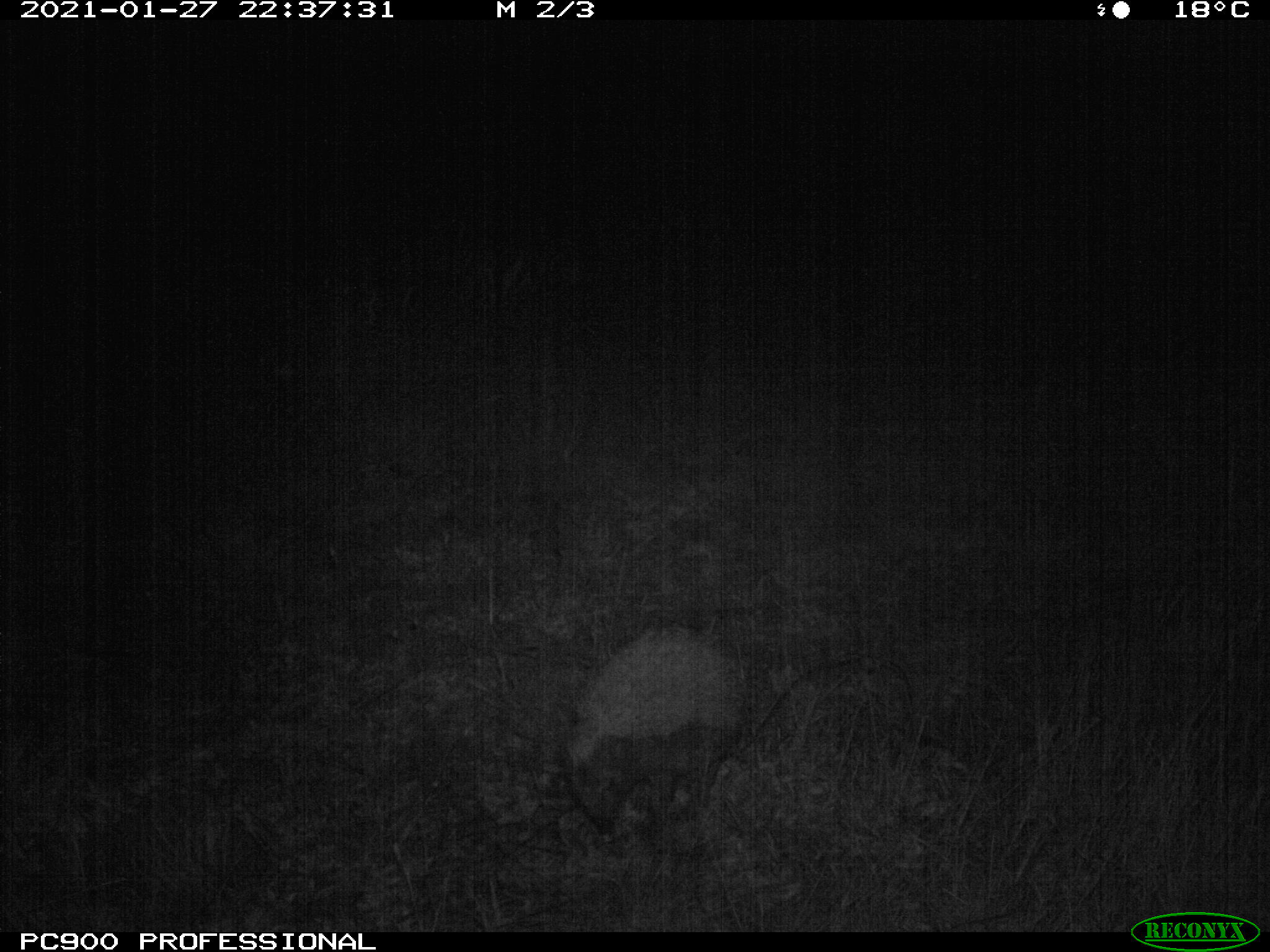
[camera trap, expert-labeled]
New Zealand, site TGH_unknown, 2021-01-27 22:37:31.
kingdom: Animalia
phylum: Chordata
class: Mammalia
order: Eulipotyphla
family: Erinaceidae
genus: Erinaceus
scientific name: Erinaceus europaeus europaeus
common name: european hedgehog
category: hedgehog